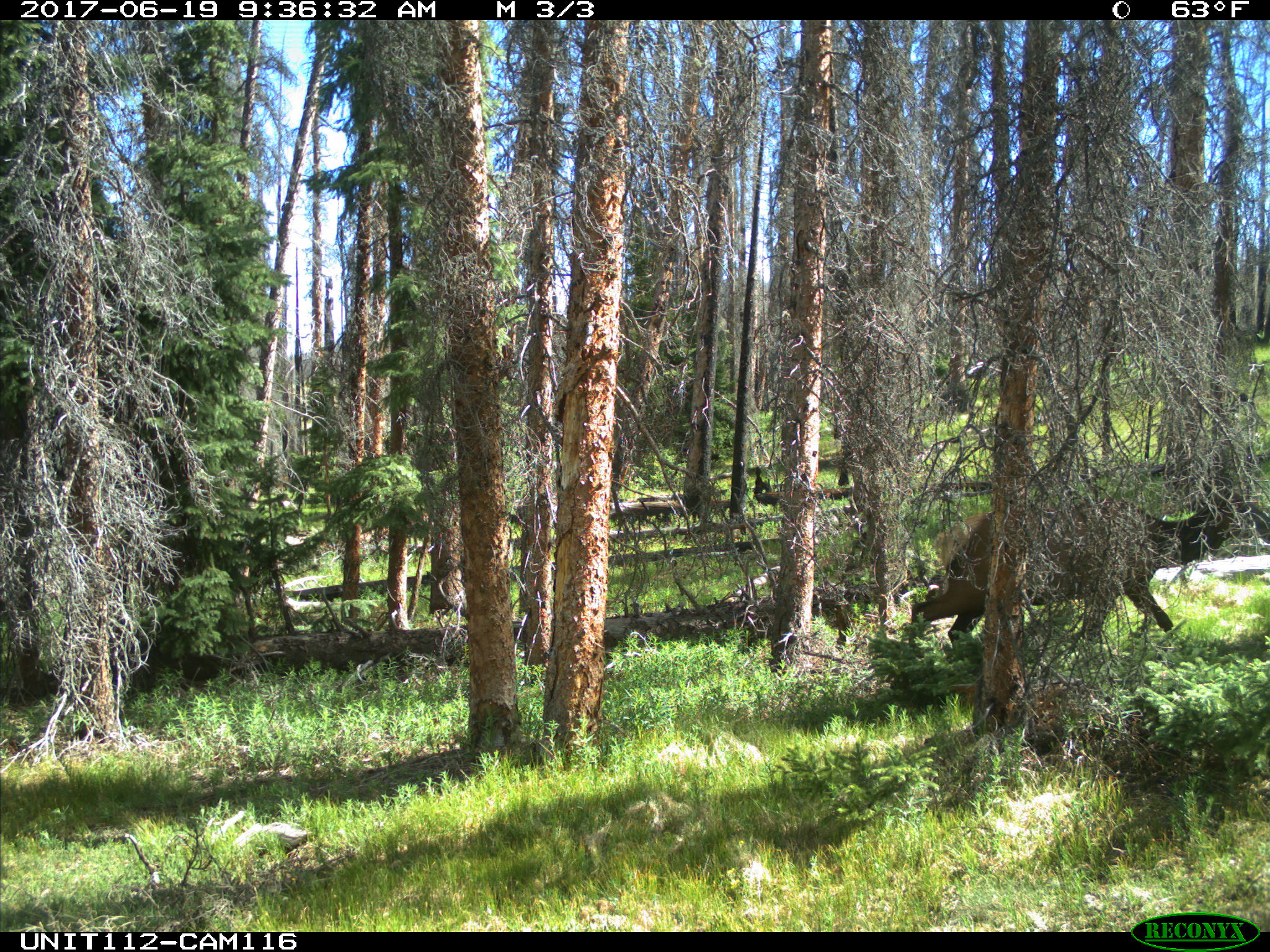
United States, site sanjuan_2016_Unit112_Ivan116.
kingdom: Animalia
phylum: Chordata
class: Mammalia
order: Artiodactyla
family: Cervidae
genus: Cervus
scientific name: Cervus elaphus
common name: red deer